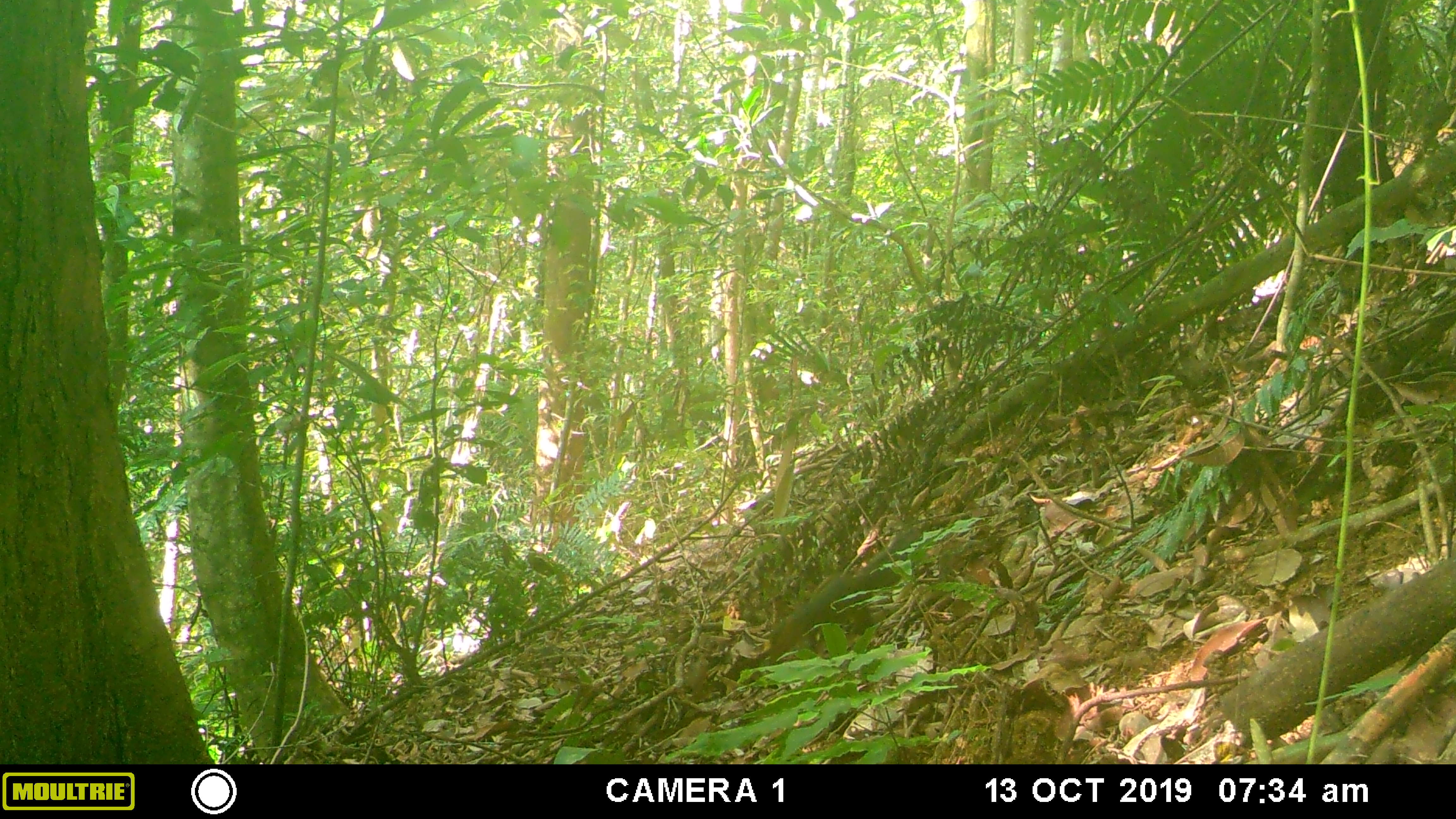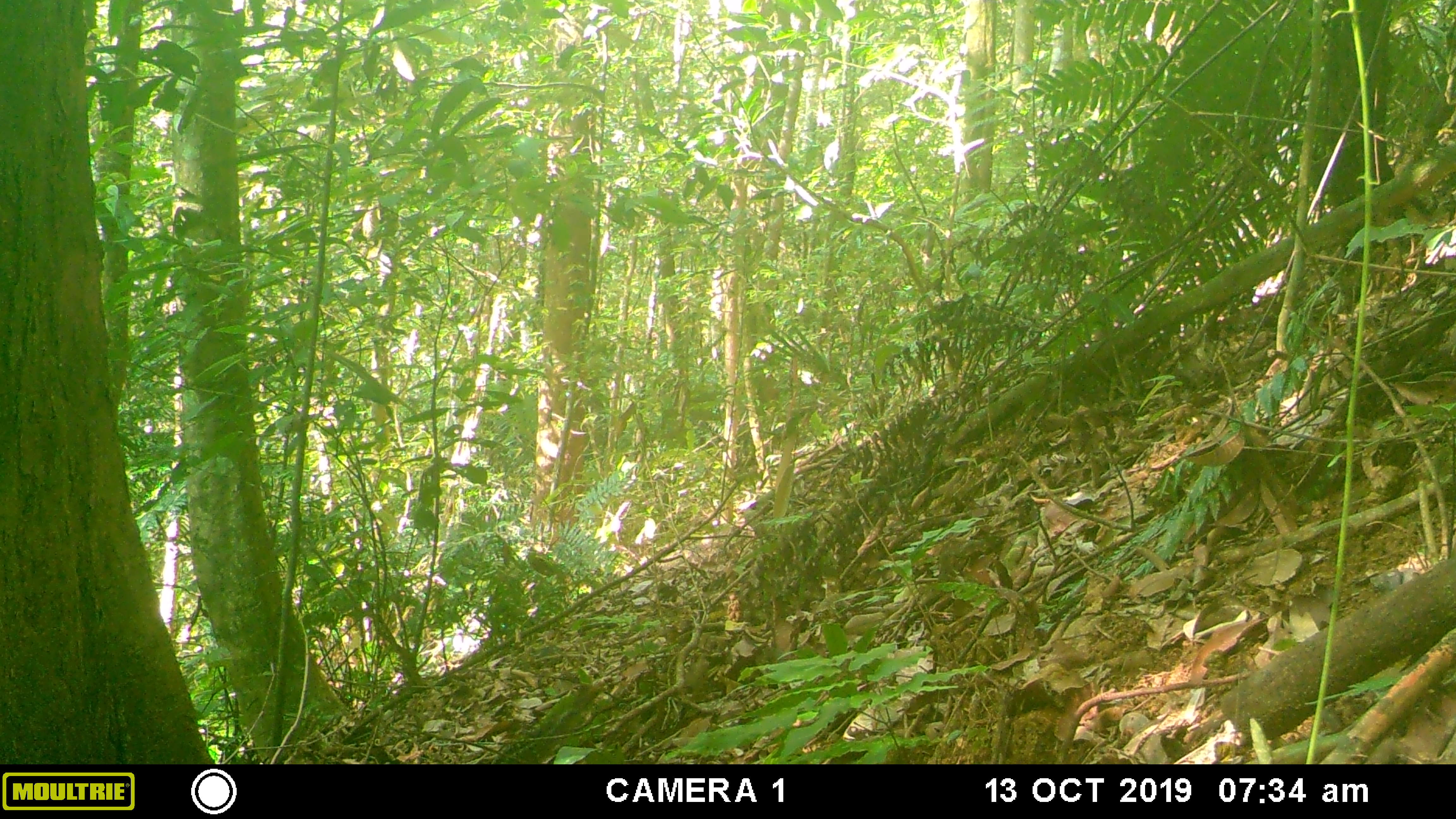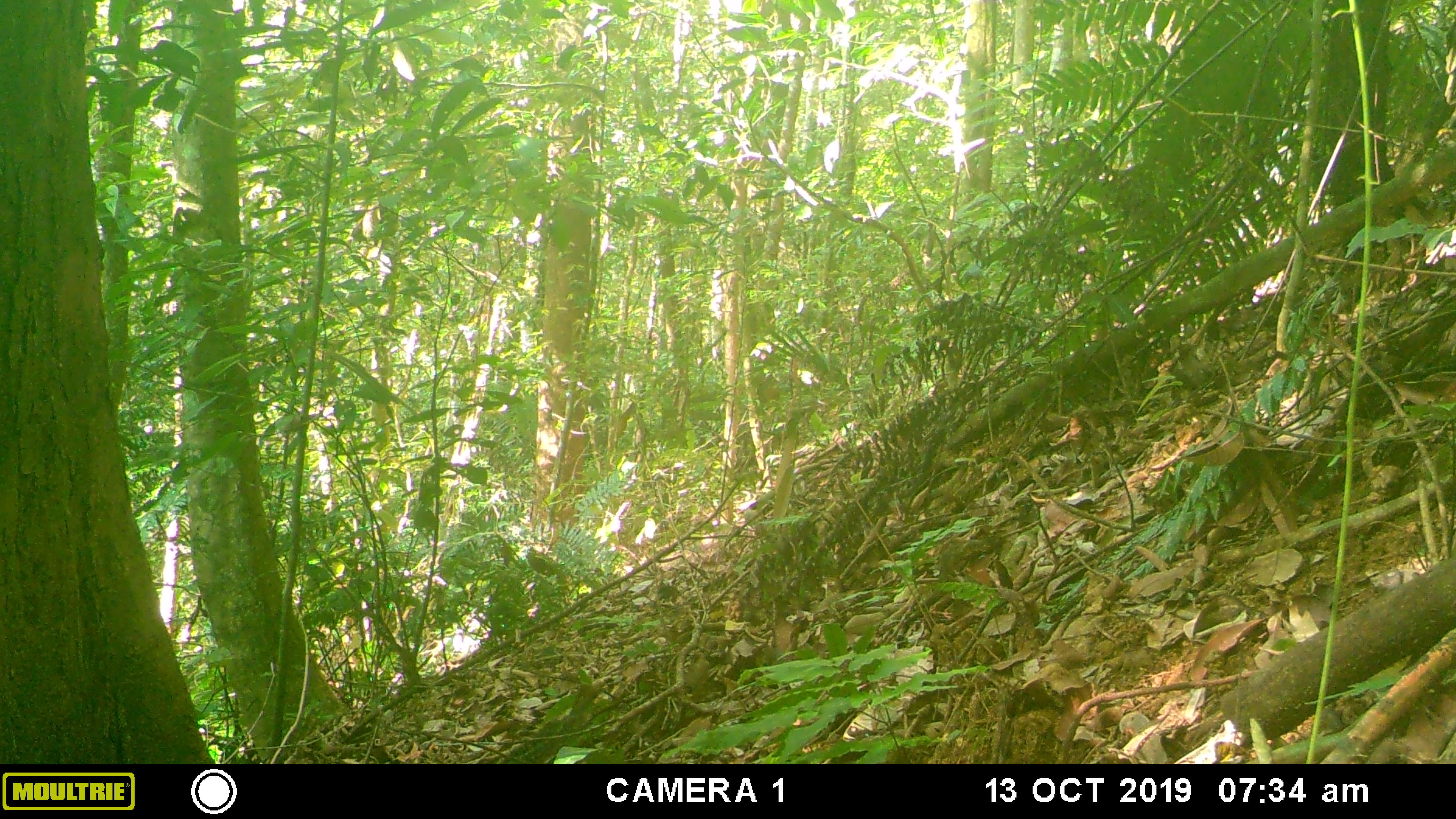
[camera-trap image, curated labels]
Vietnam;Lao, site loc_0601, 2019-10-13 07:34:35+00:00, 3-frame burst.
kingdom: Animalia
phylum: Chordata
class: Mammalia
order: Rodentia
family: Sciuridae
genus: Dremomys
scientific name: Dremomys rufigenis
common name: red-cheeked squirrel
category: red cheeked squirrel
Red cheeked squirrel (red-cheeked squirrel) (Dremomys rufigenis). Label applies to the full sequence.